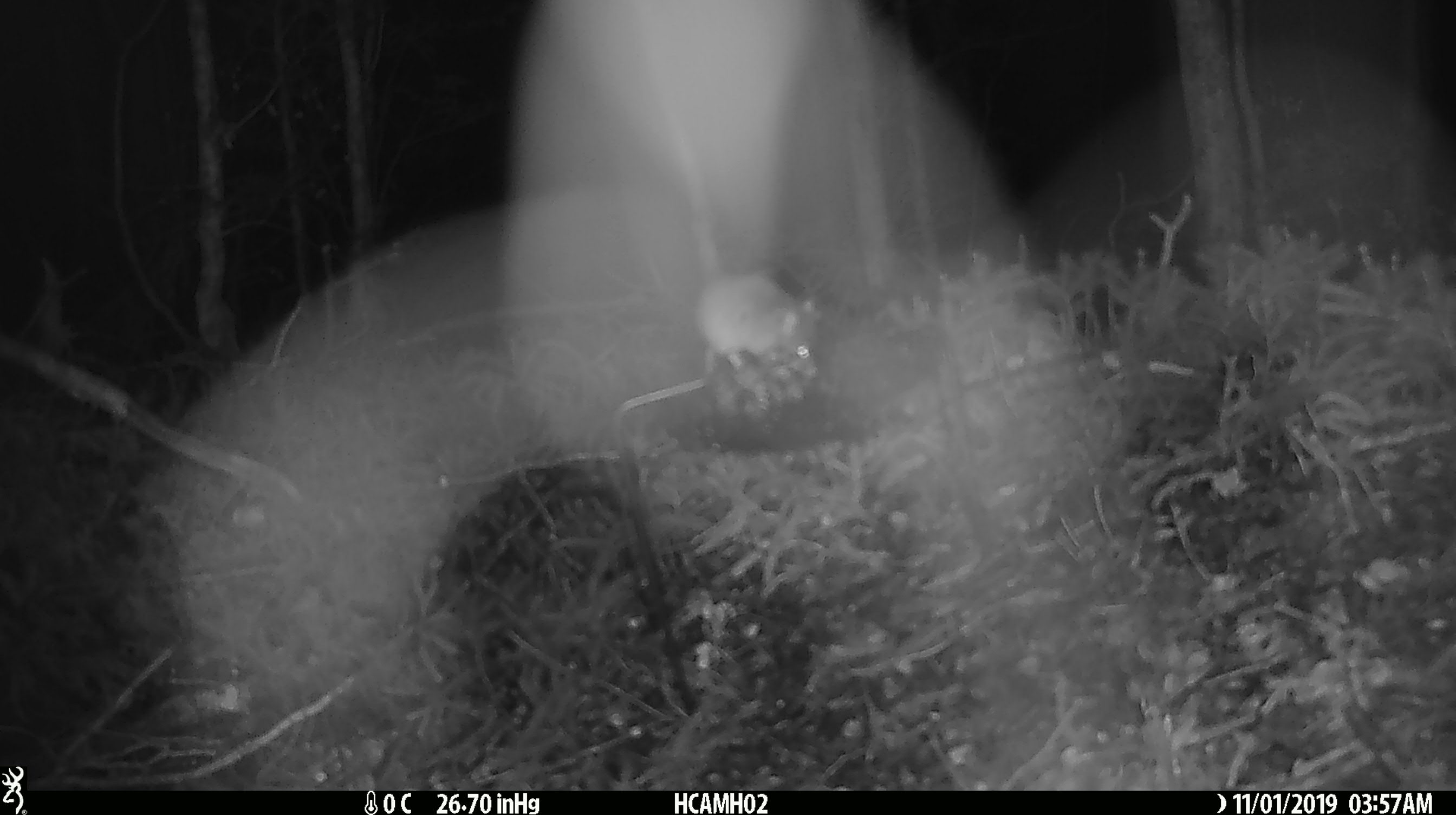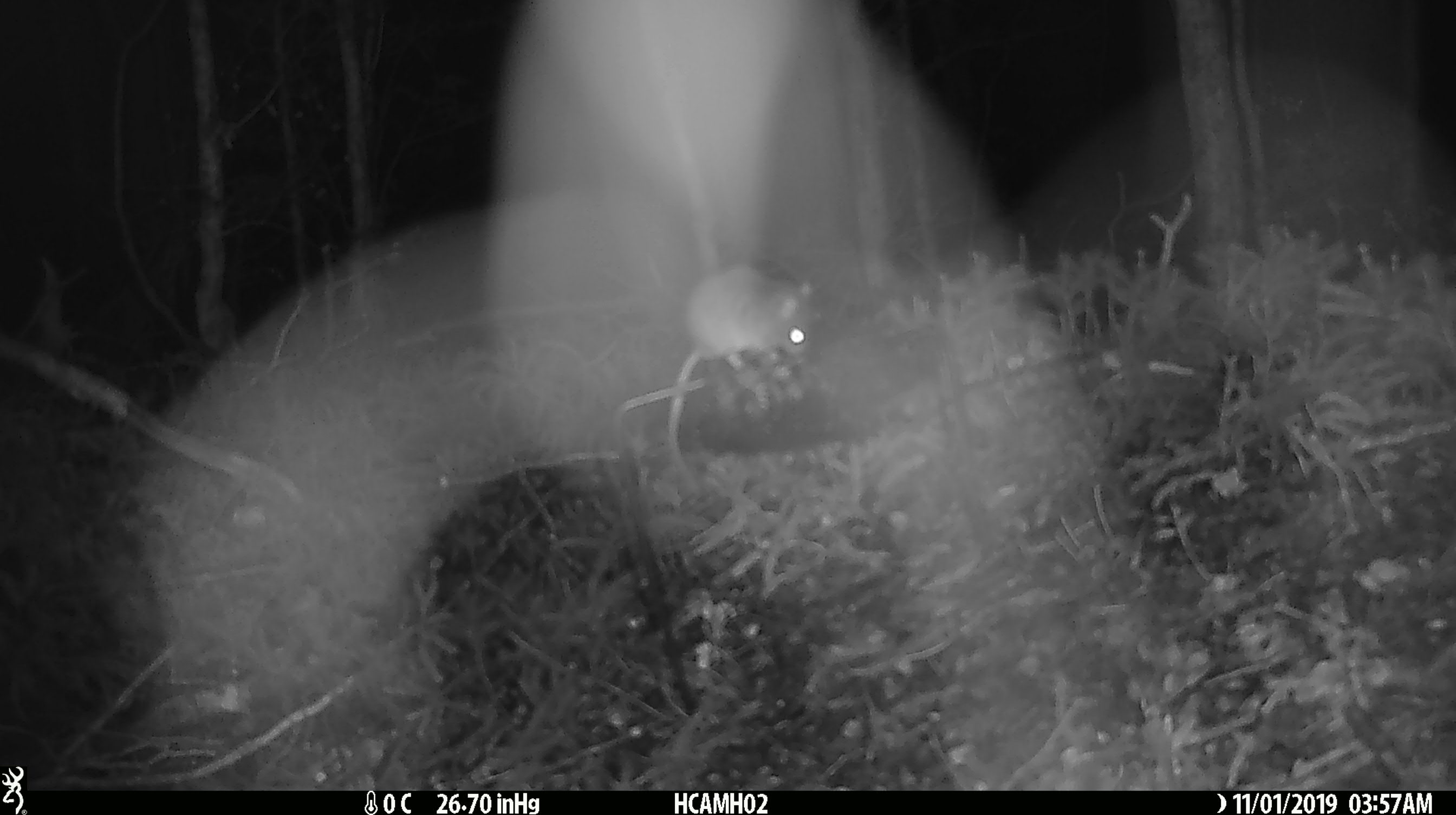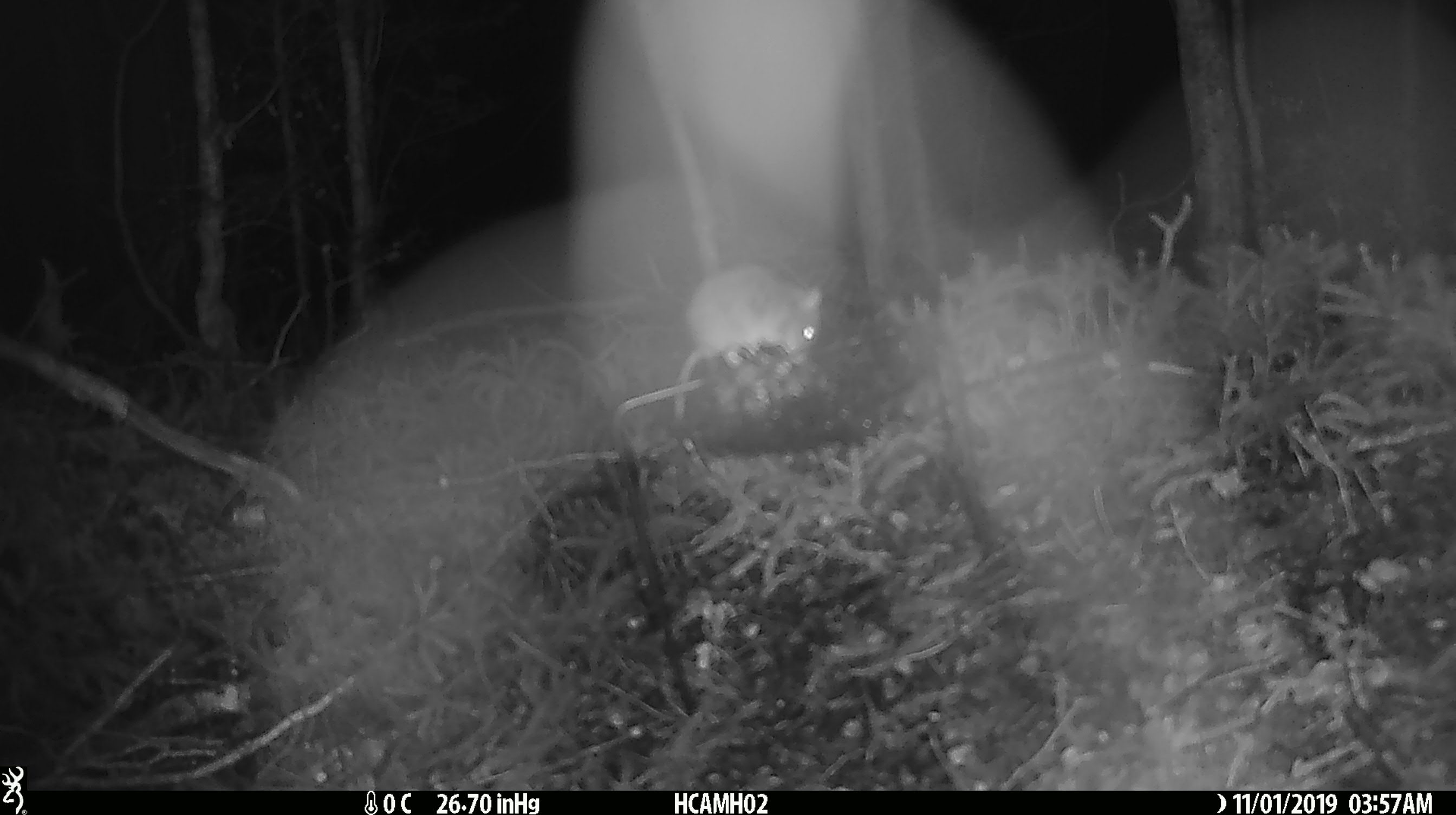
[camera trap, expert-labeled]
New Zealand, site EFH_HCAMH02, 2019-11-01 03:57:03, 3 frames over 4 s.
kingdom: Animalia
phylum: Chordata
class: Mammalia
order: Rodentia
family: Muridae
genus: Mus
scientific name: Mus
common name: mouse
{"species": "mouse (Mus)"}